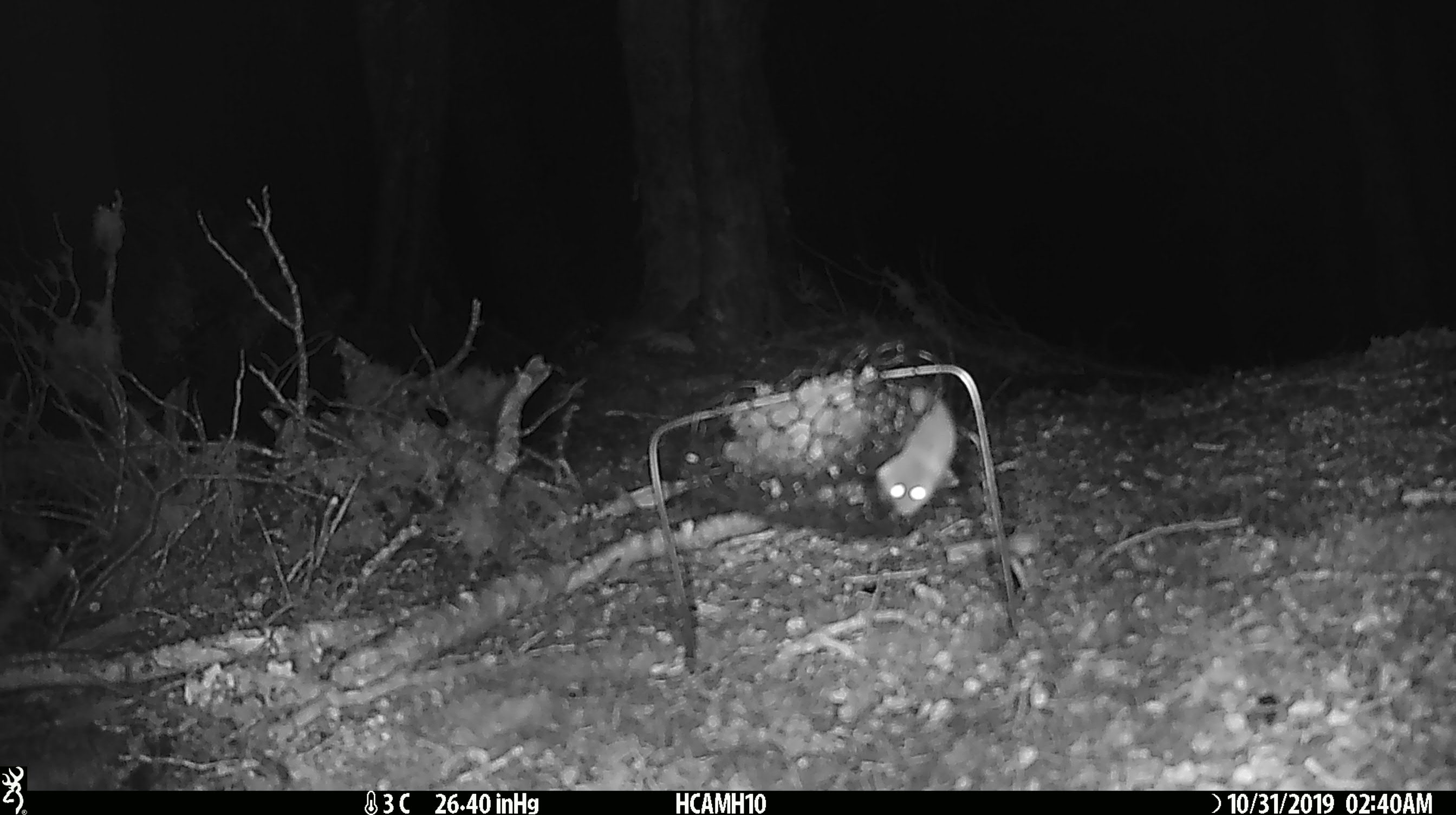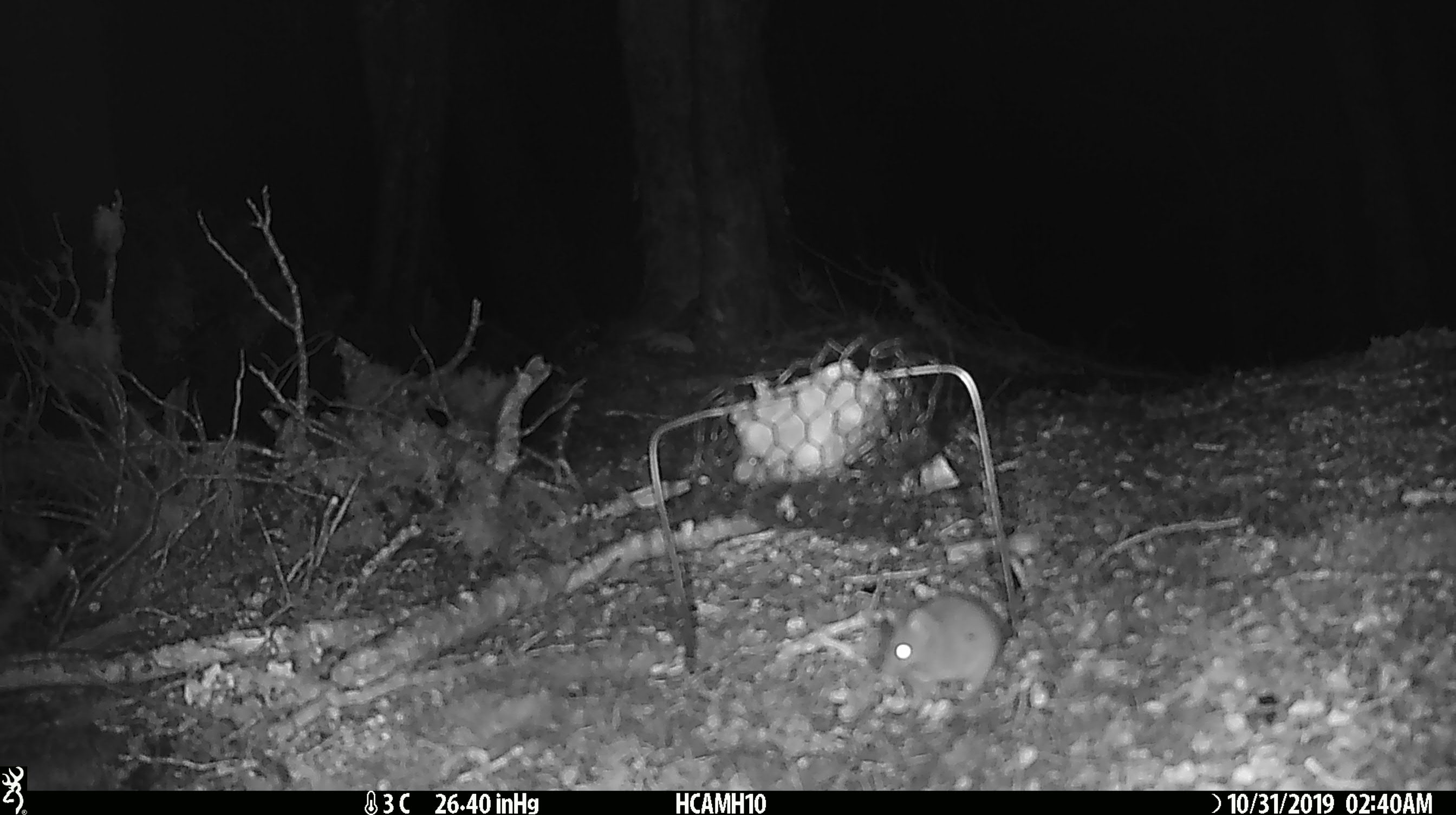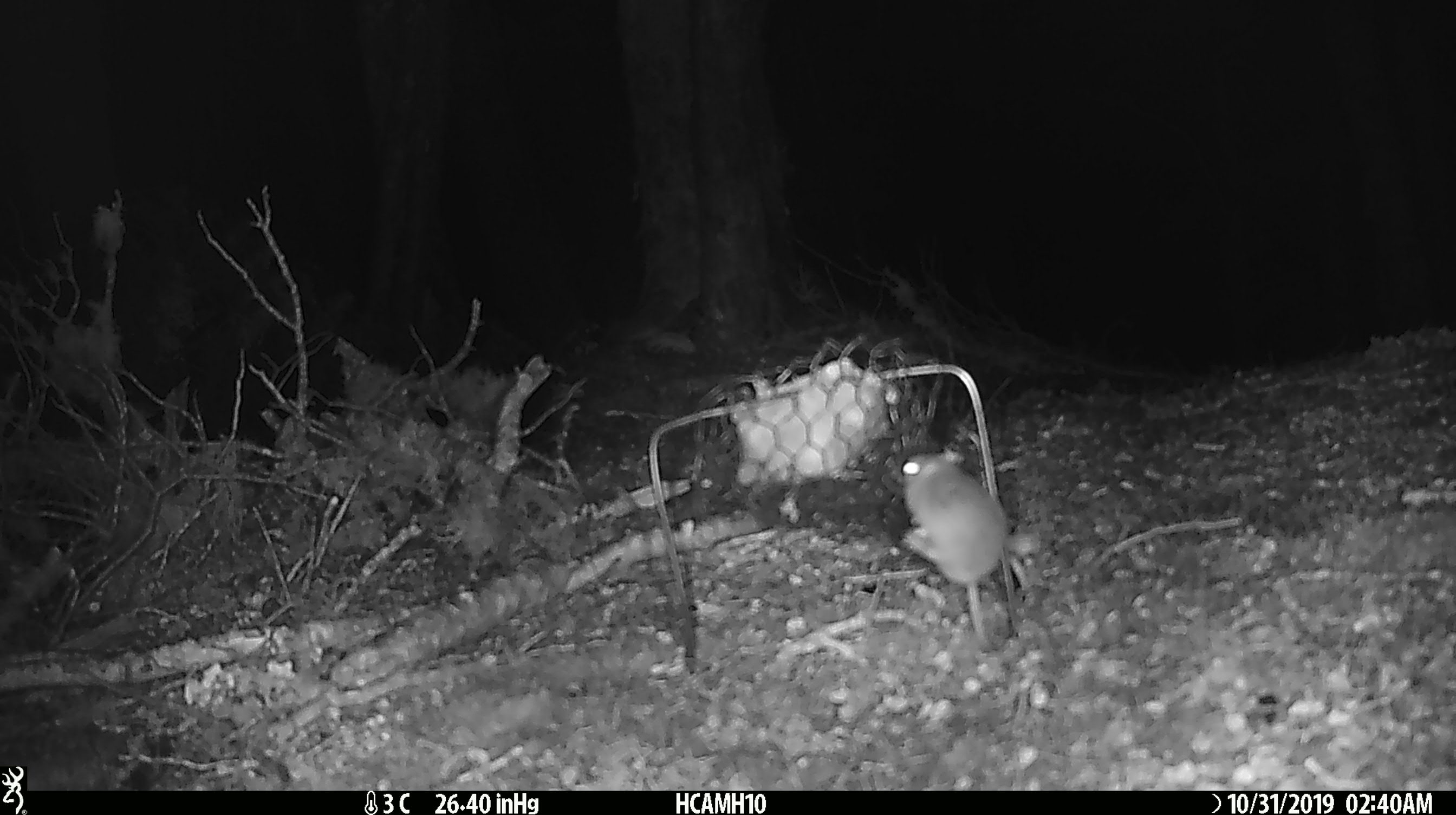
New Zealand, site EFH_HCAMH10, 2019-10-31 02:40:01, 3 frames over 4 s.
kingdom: Animalia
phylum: Chordata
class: Mammalia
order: Rodentia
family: Muridae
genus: Mus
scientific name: Mus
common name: mouse